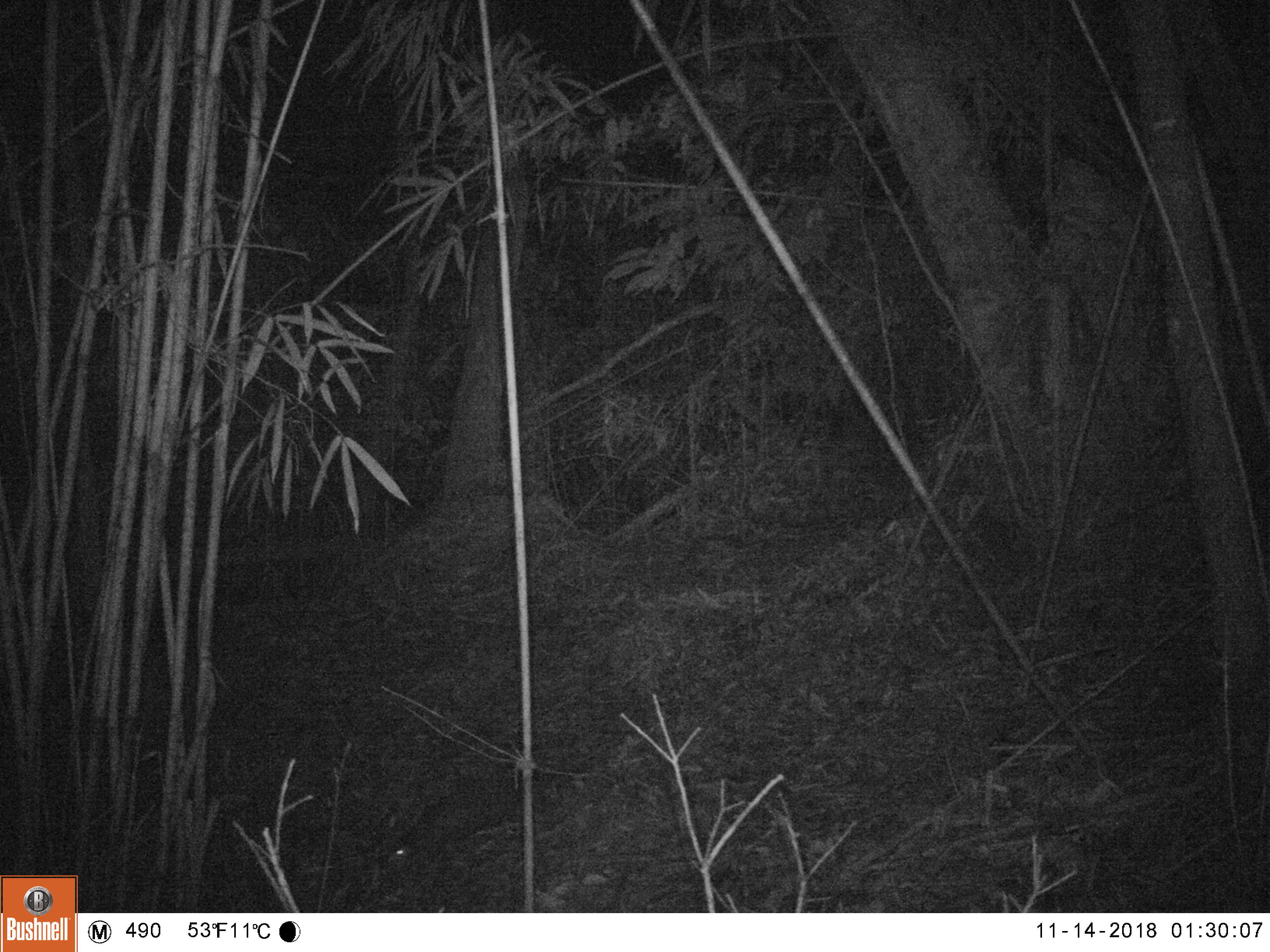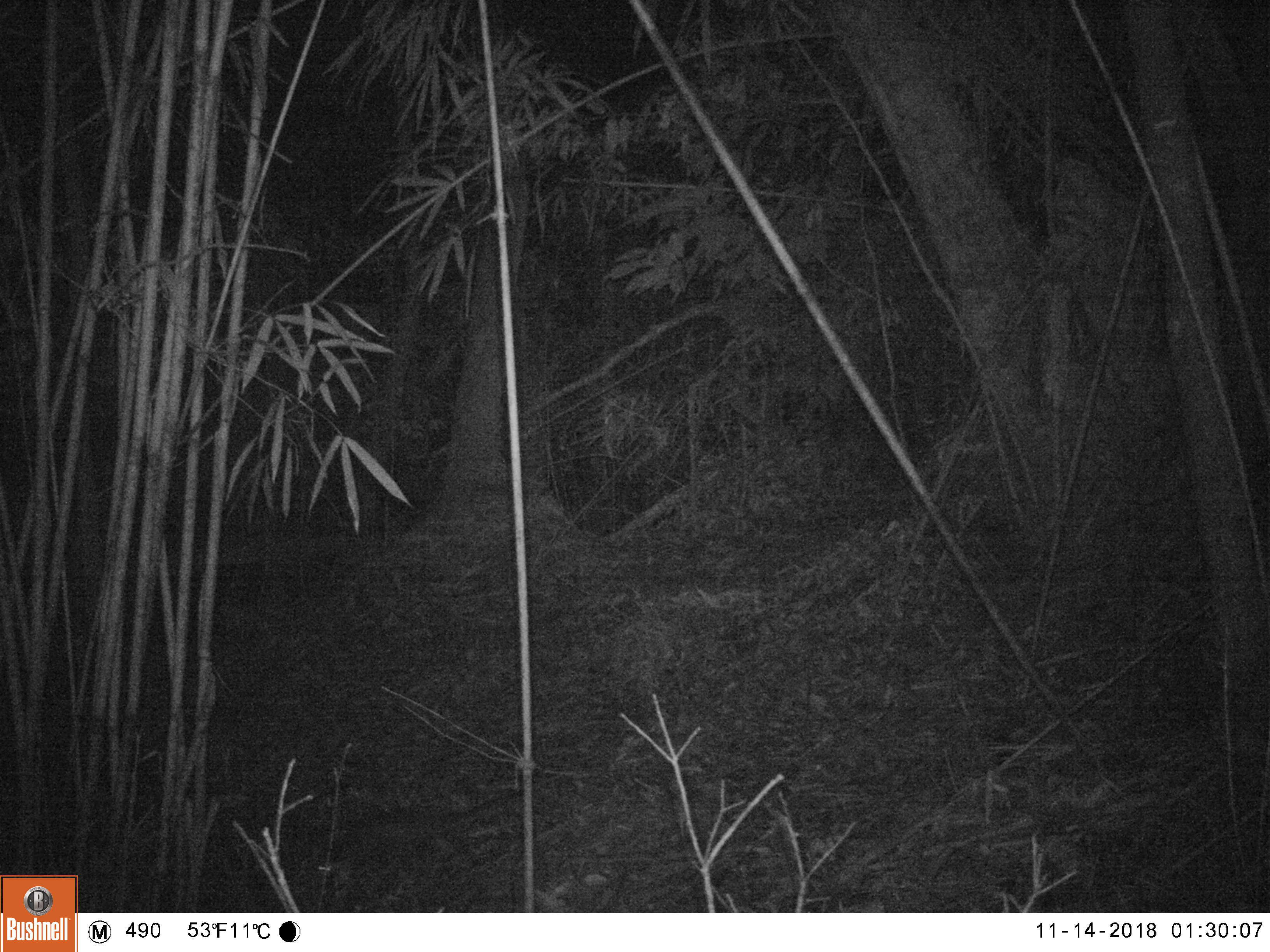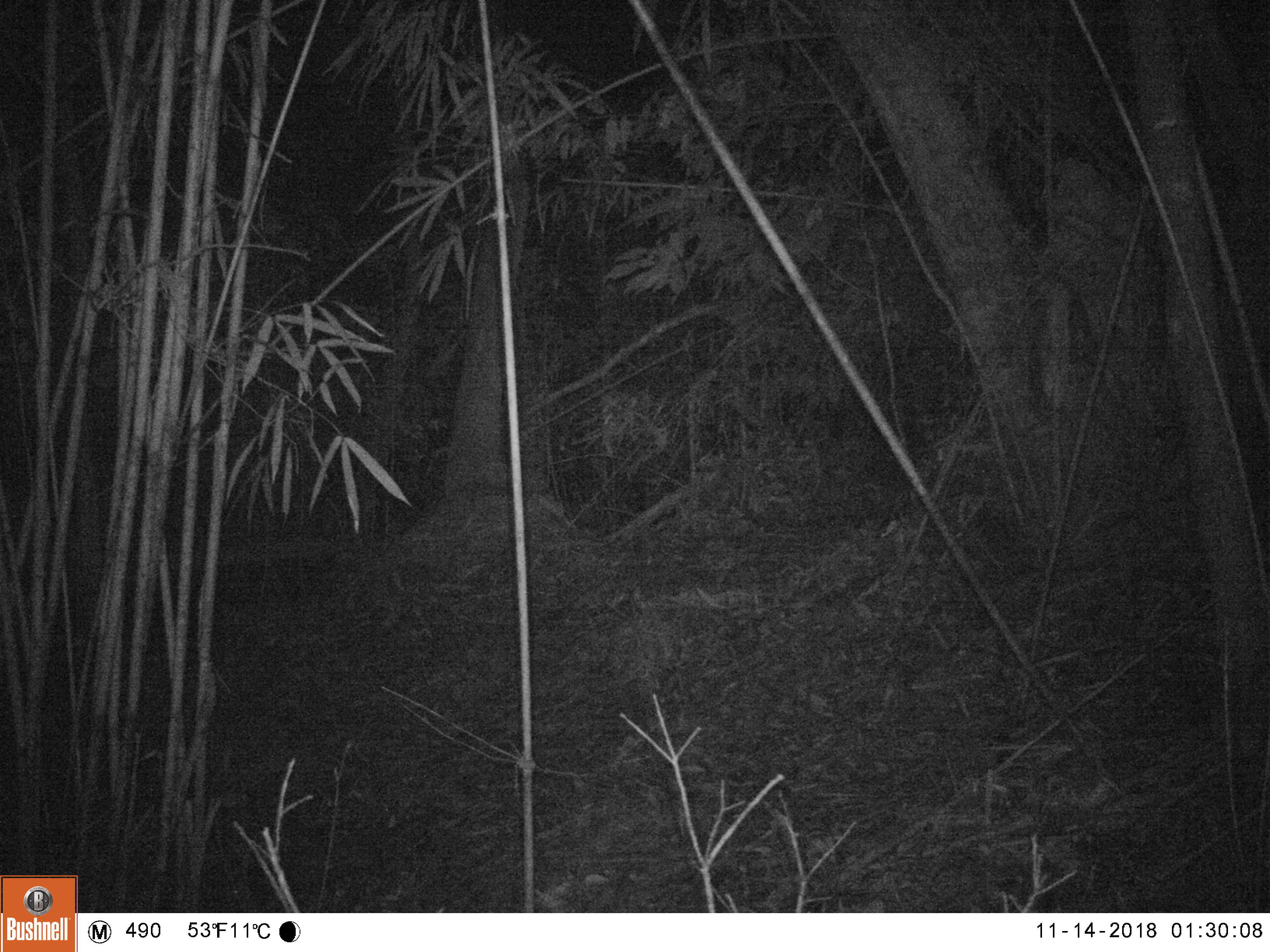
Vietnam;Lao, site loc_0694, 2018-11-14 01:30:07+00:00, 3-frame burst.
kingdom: Animalia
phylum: Chordata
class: Mammalia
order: Pholidota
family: Manidae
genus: Manis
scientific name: Manis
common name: asian pangolins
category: pangolin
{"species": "pangolin (asian pangolins) (Manis)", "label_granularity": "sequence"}